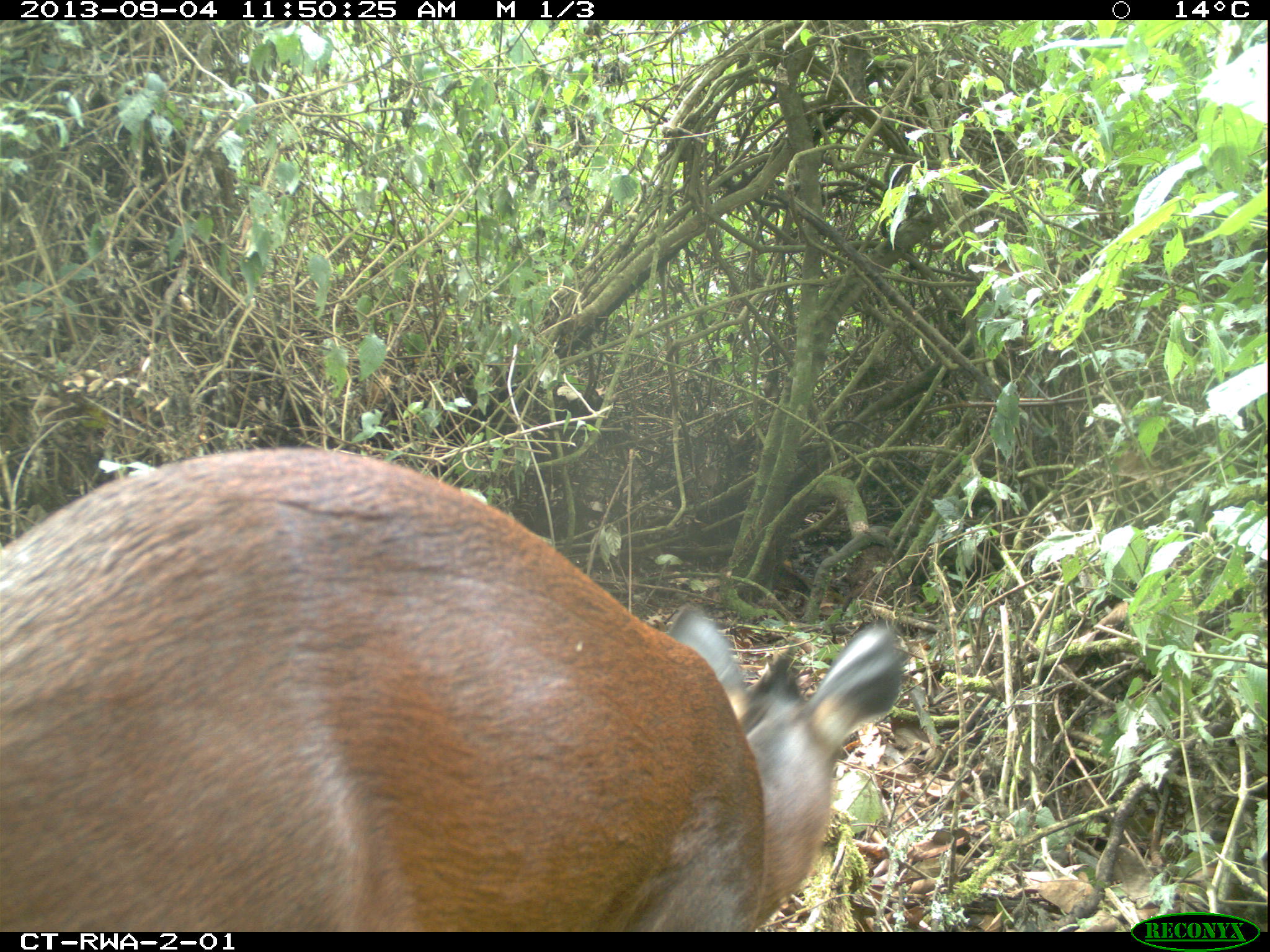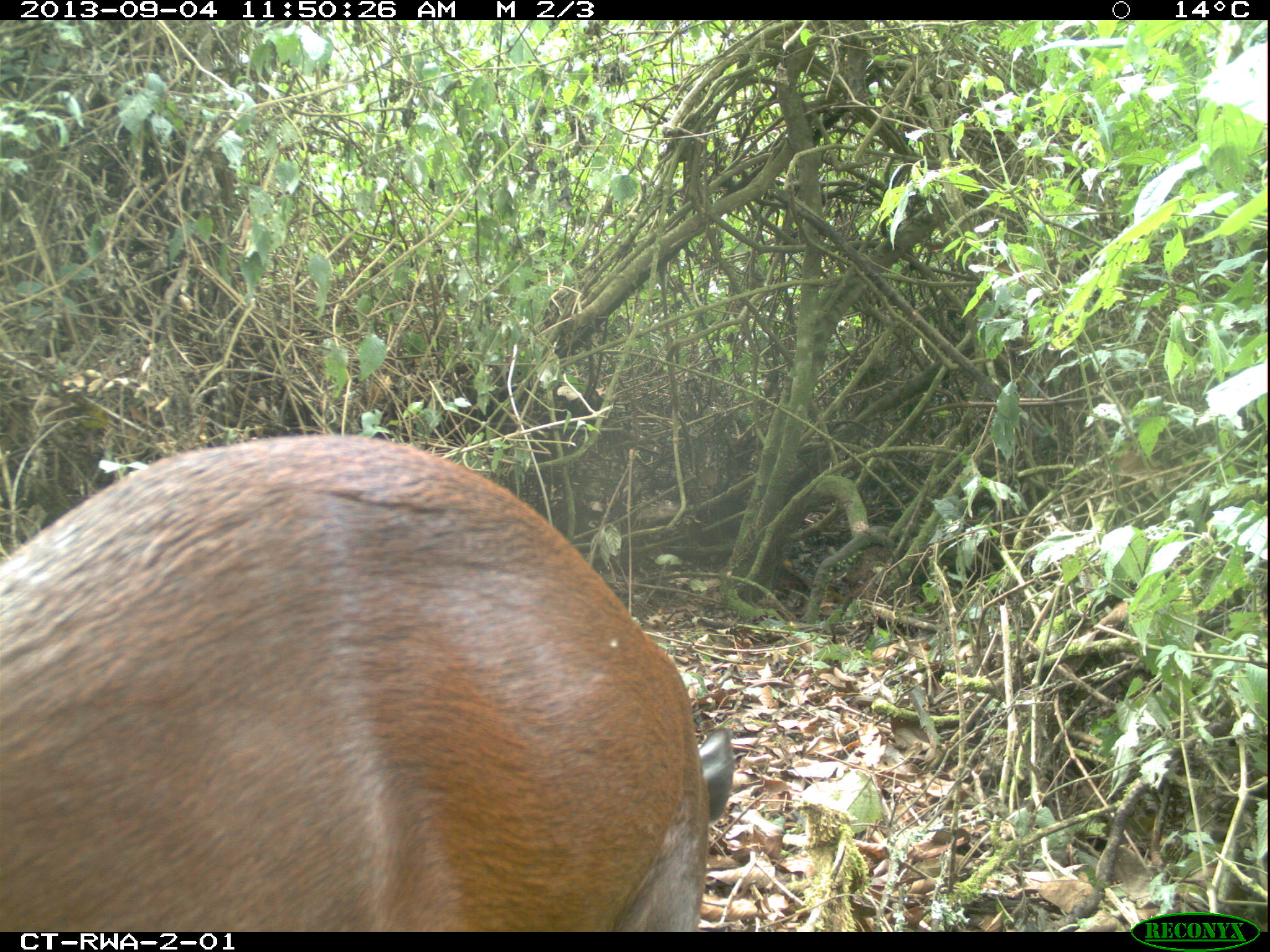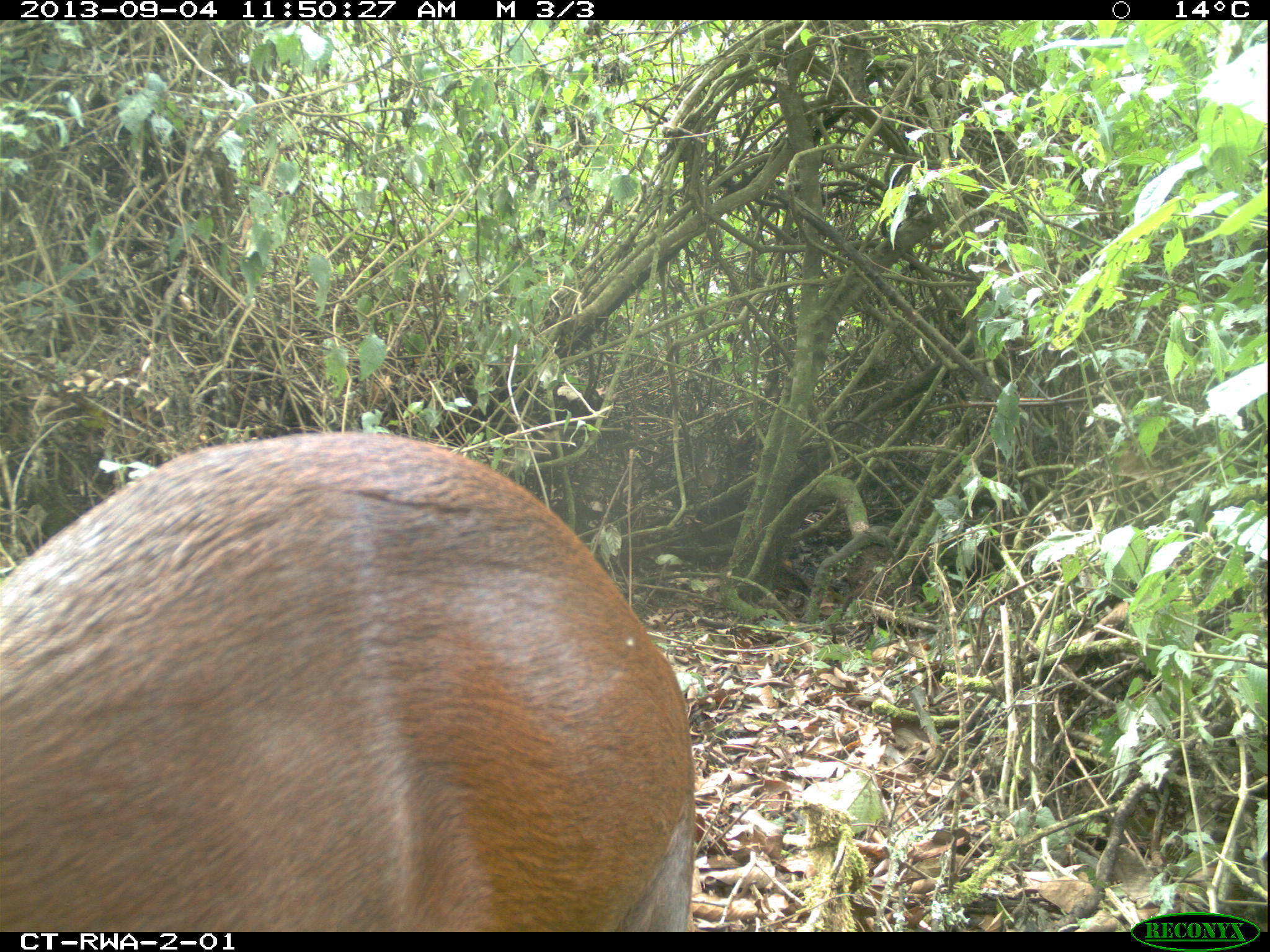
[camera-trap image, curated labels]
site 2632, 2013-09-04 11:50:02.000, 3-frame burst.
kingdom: Animalia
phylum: Chordata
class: Mammalia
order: Artiodactyla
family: Bovidae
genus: Cephalophus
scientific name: Cephalophus nigrifrons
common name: black-fronted duiker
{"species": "Cephalophus nigrifrons (black-fronted duiker)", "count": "1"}